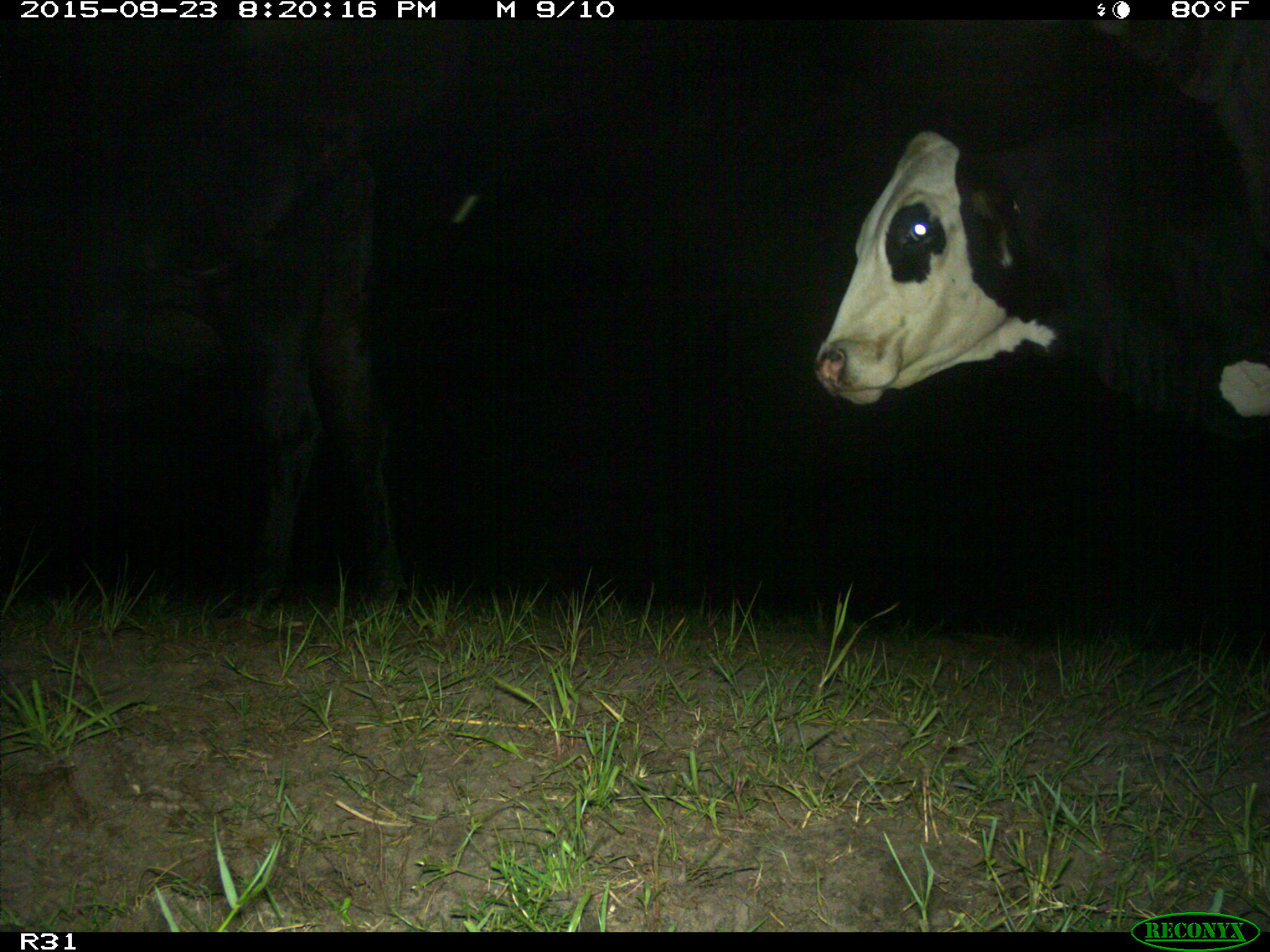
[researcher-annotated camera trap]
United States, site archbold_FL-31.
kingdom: Animalia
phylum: Chordata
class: Mammalia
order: Artiodactyla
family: Bovidae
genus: Bos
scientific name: Bos taurus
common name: domestic cow